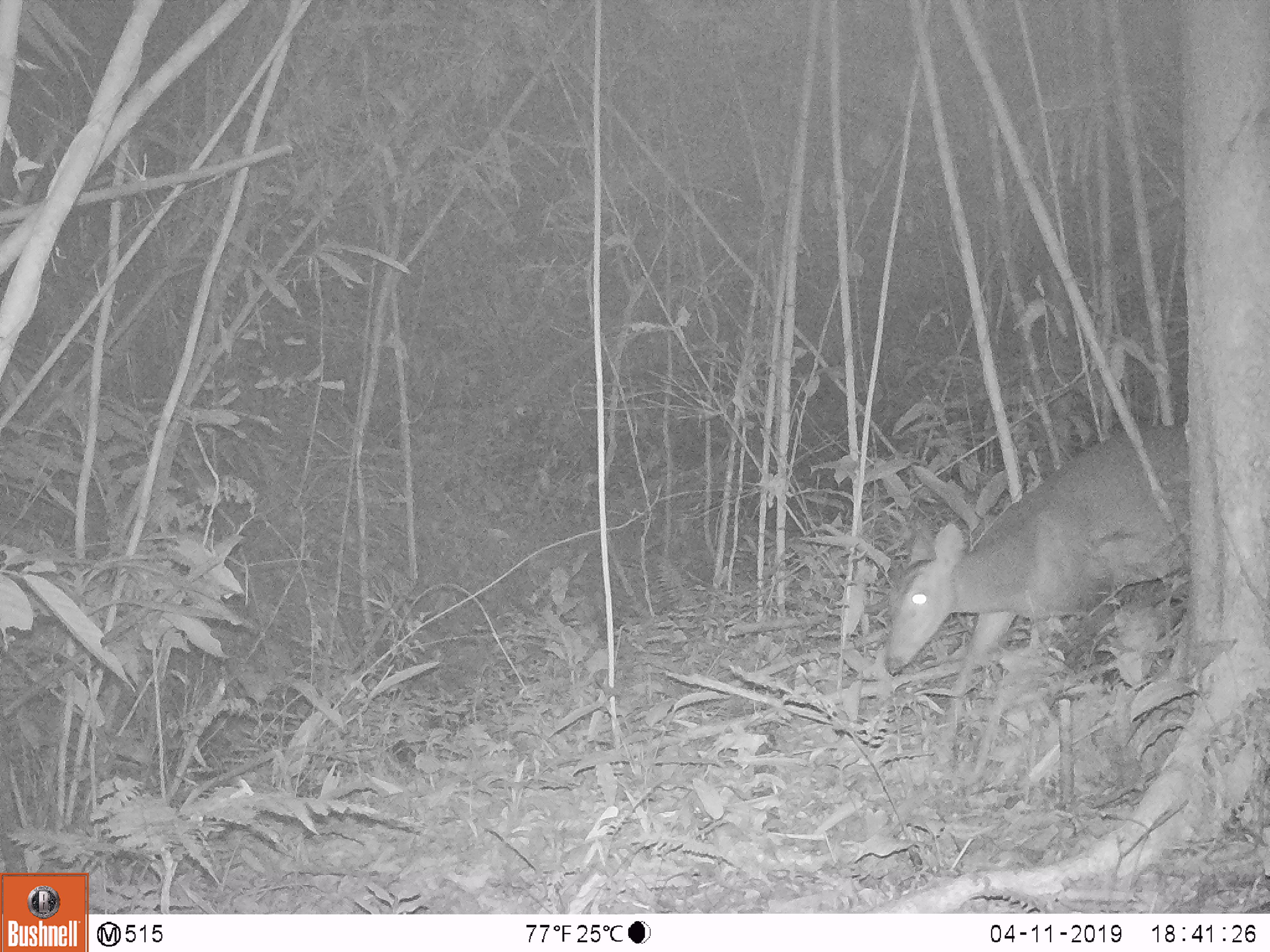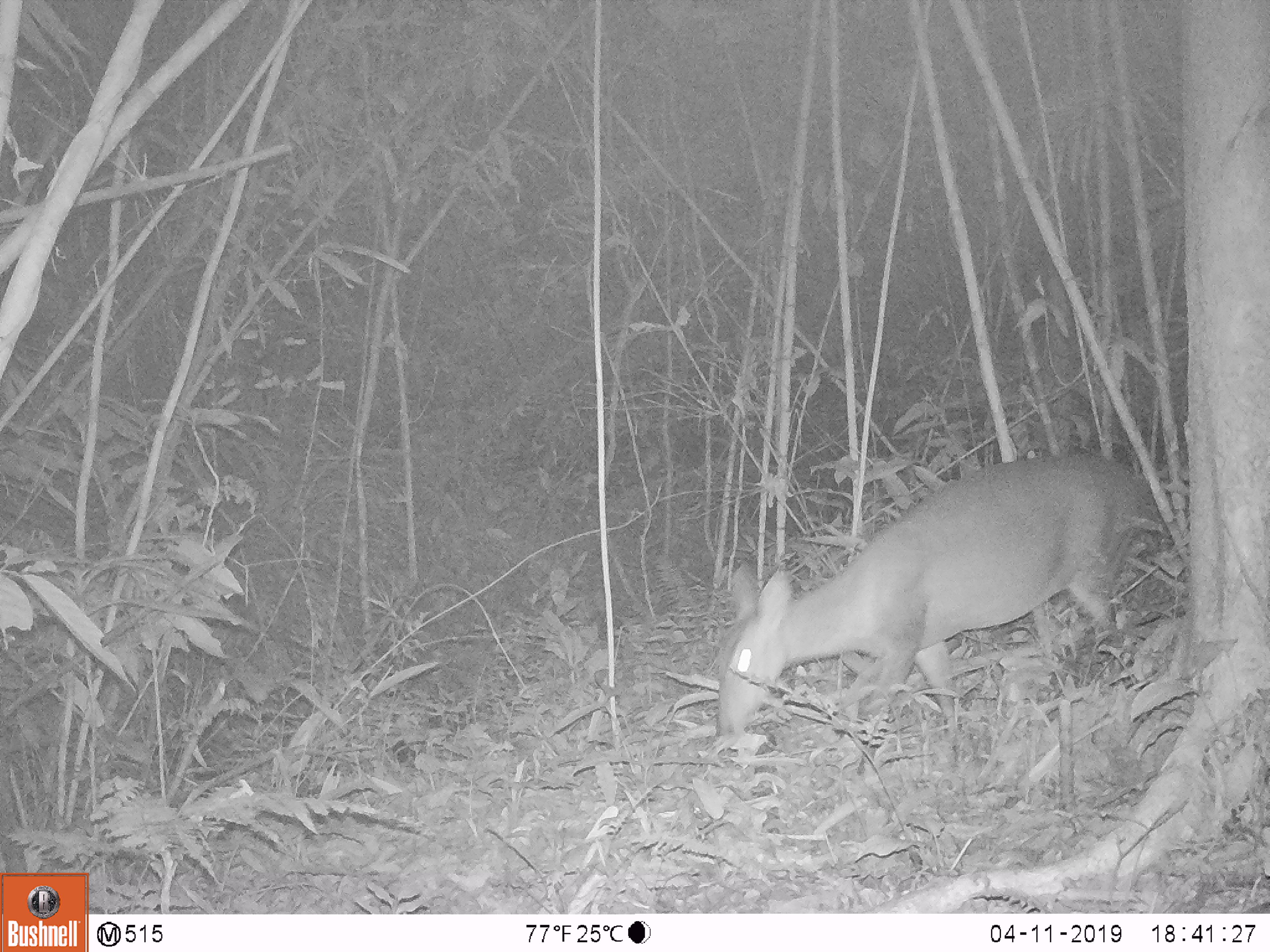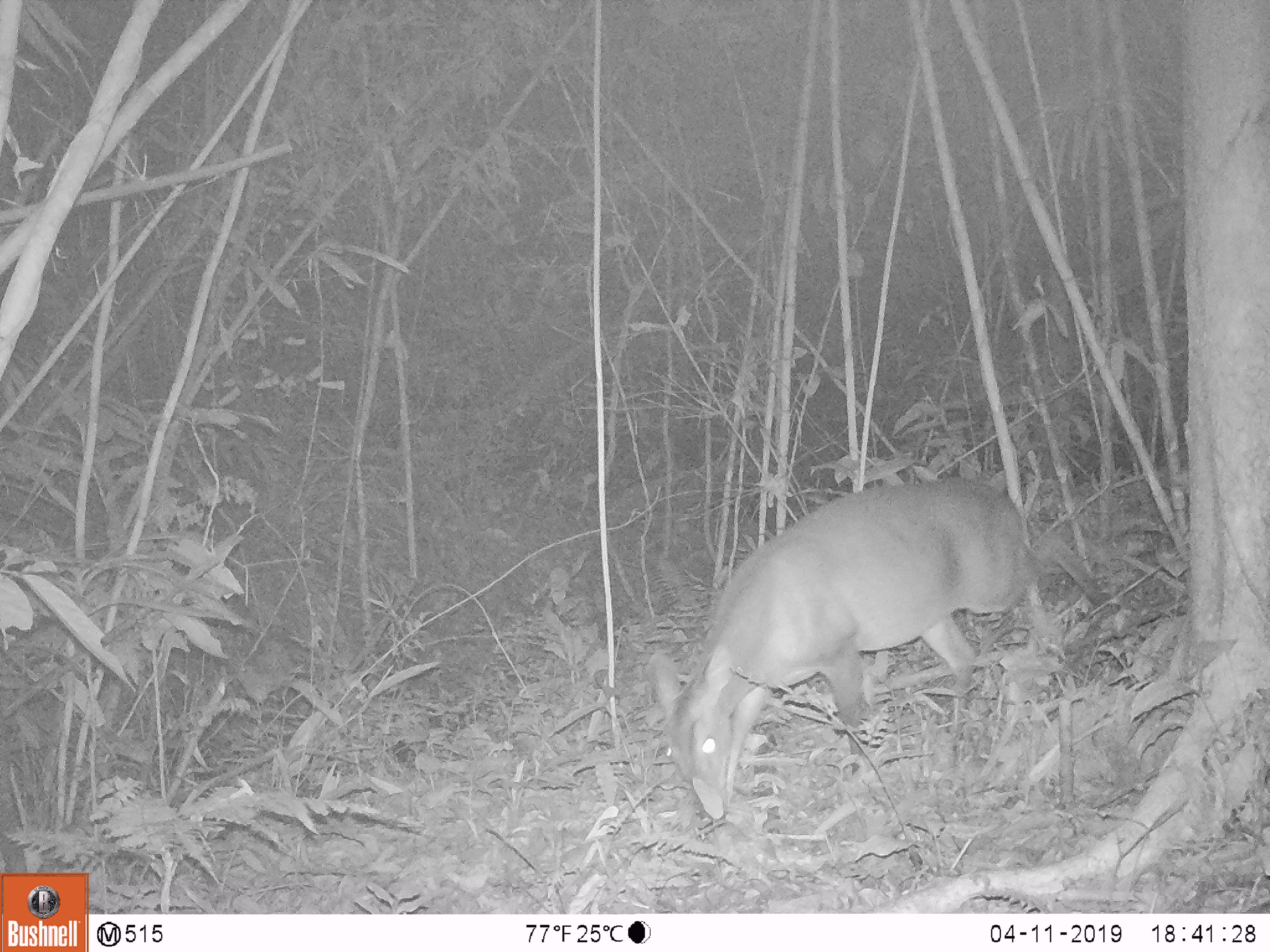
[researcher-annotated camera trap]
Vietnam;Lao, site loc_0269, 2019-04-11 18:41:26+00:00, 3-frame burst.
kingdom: Animalia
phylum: Chordata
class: Mammalia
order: Artiodactyla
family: Cervidae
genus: Muntiacus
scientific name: Muntiacus vuquangensis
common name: large-antlered muntjac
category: large antlered muntjac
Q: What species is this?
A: Large antlered muntjac (large-antlered muntjac) (Muntiacus vuquangensis).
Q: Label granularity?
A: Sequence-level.